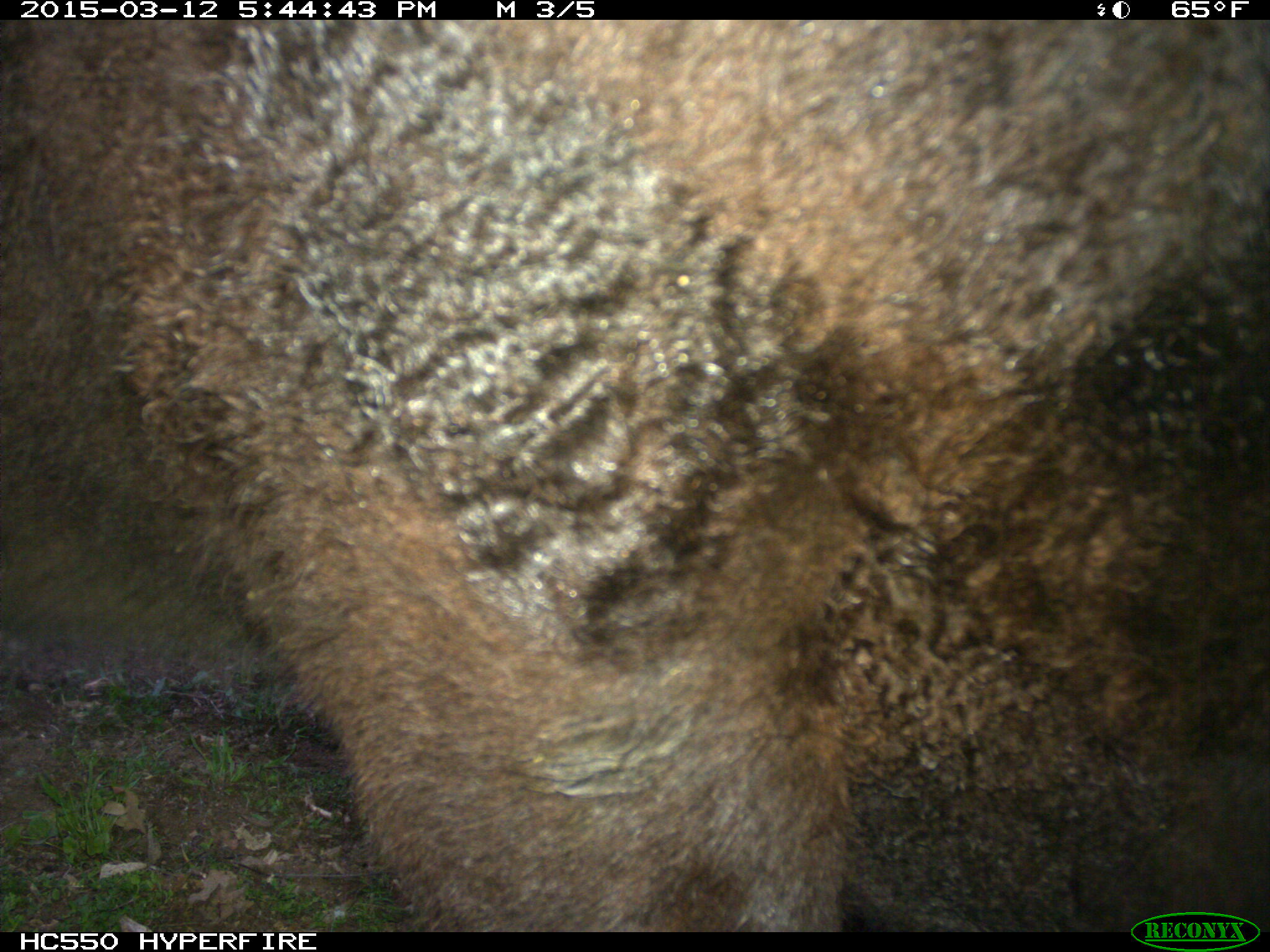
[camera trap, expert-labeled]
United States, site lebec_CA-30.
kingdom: Animalia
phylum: Chordata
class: Mammalia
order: Artiodactyla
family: Bovidae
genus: Bos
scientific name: Bos taurus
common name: domestic cow